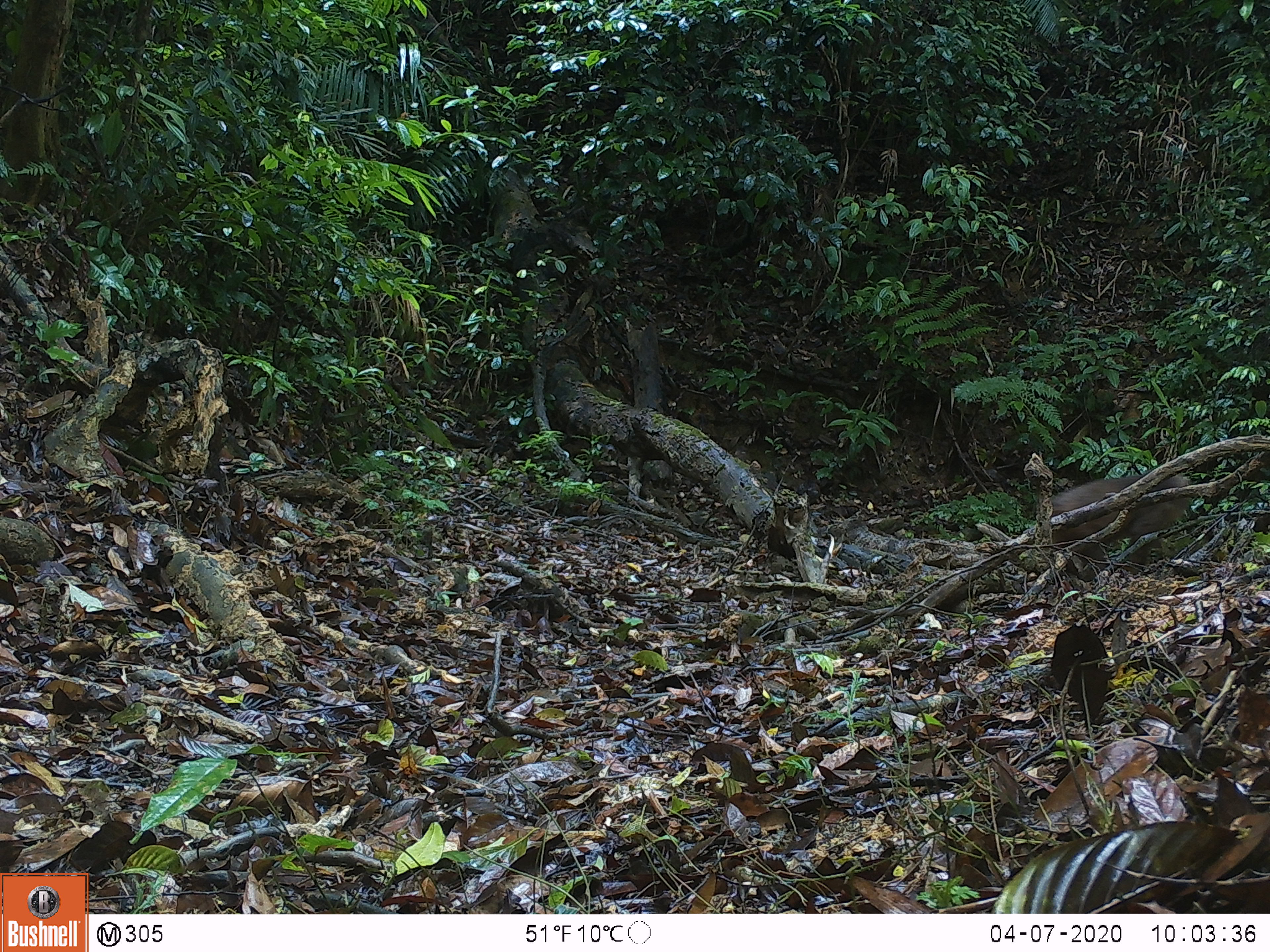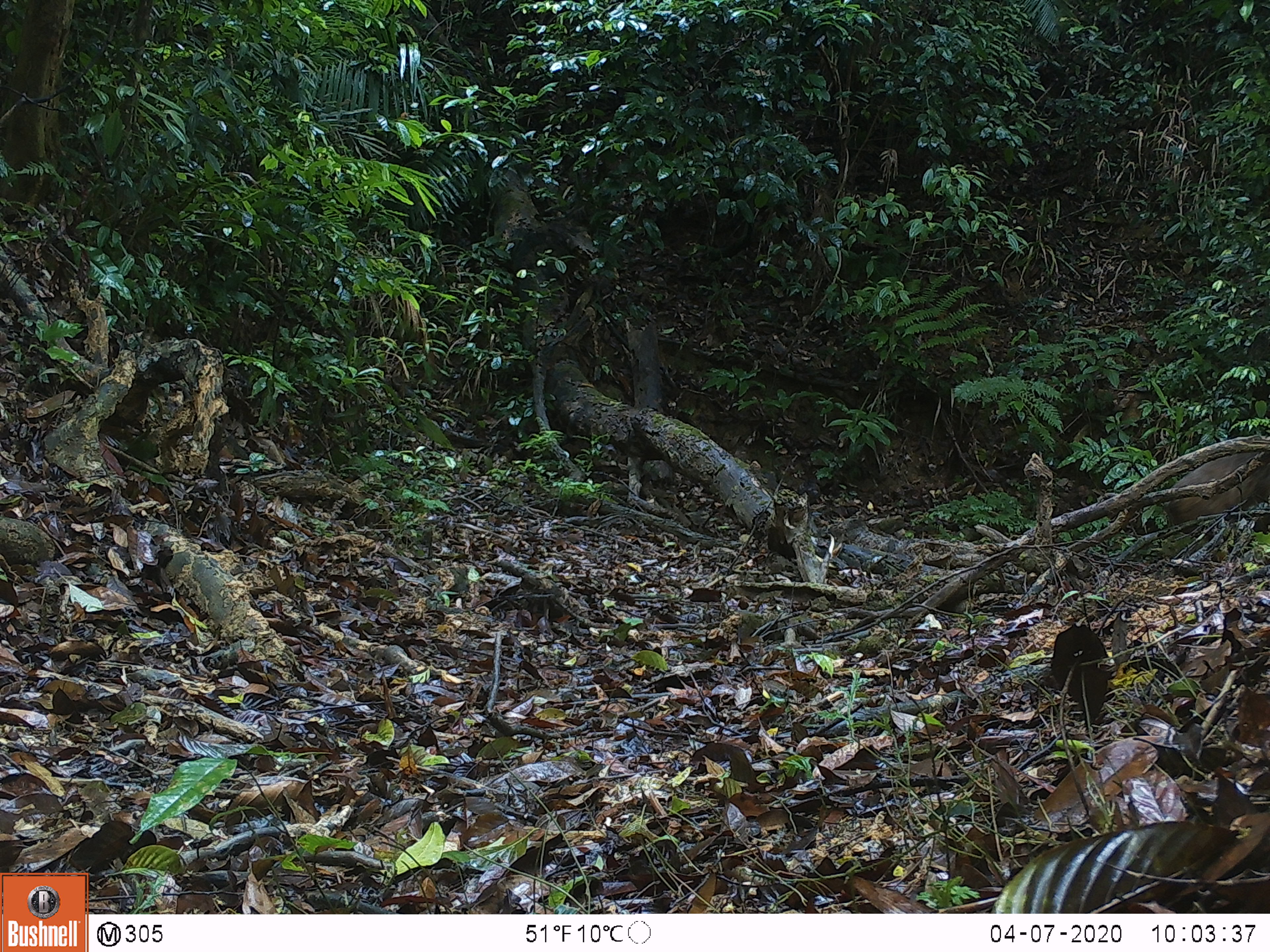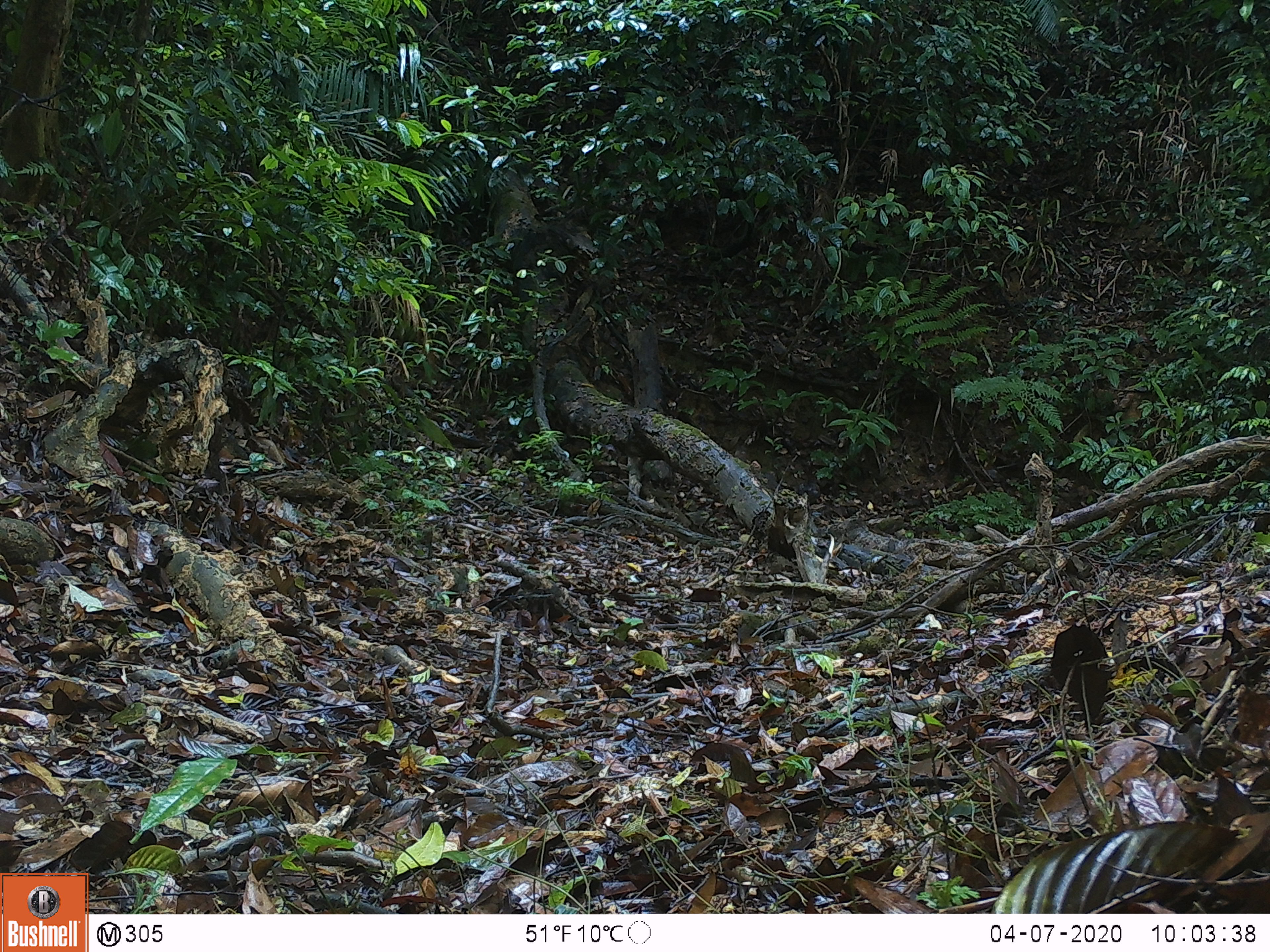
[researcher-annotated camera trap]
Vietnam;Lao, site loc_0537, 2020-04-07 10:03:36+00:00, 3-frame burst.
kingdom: Animalia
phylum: Chordata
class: Mammalia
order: Primates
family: Cercopithecidae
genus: Macaca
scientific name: Macaca arctoides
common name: stump-tailed macaque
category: stump tailed macaque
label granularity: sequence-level